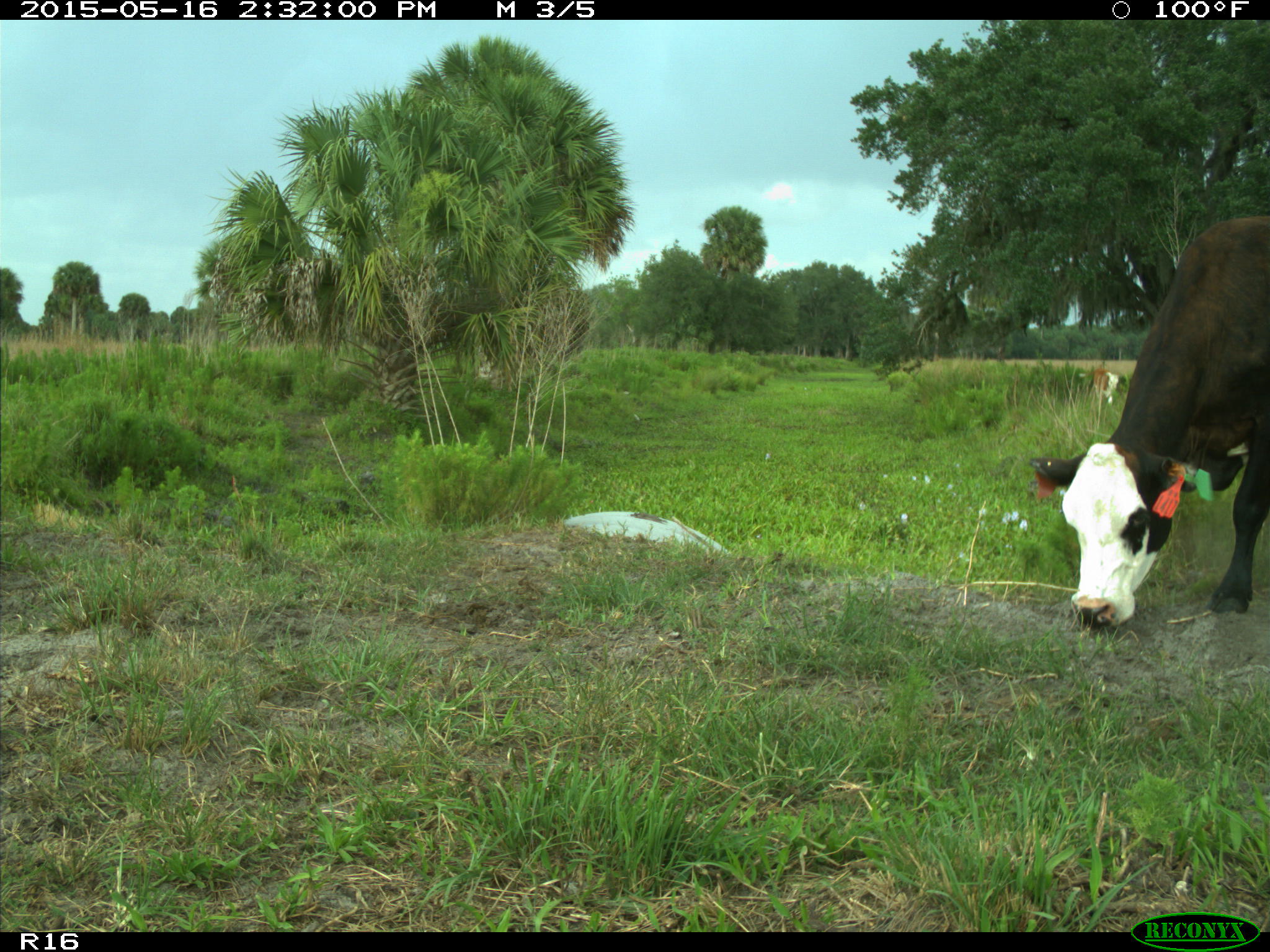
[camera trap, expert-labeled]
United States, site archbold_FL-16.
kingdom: Animalia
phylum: Chordata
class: Mammalia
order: Artiodactyla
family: Bovidae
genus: Bos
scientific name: Bos taurus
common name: domestic cow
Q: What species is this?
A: Bos taurus (domestic cow).